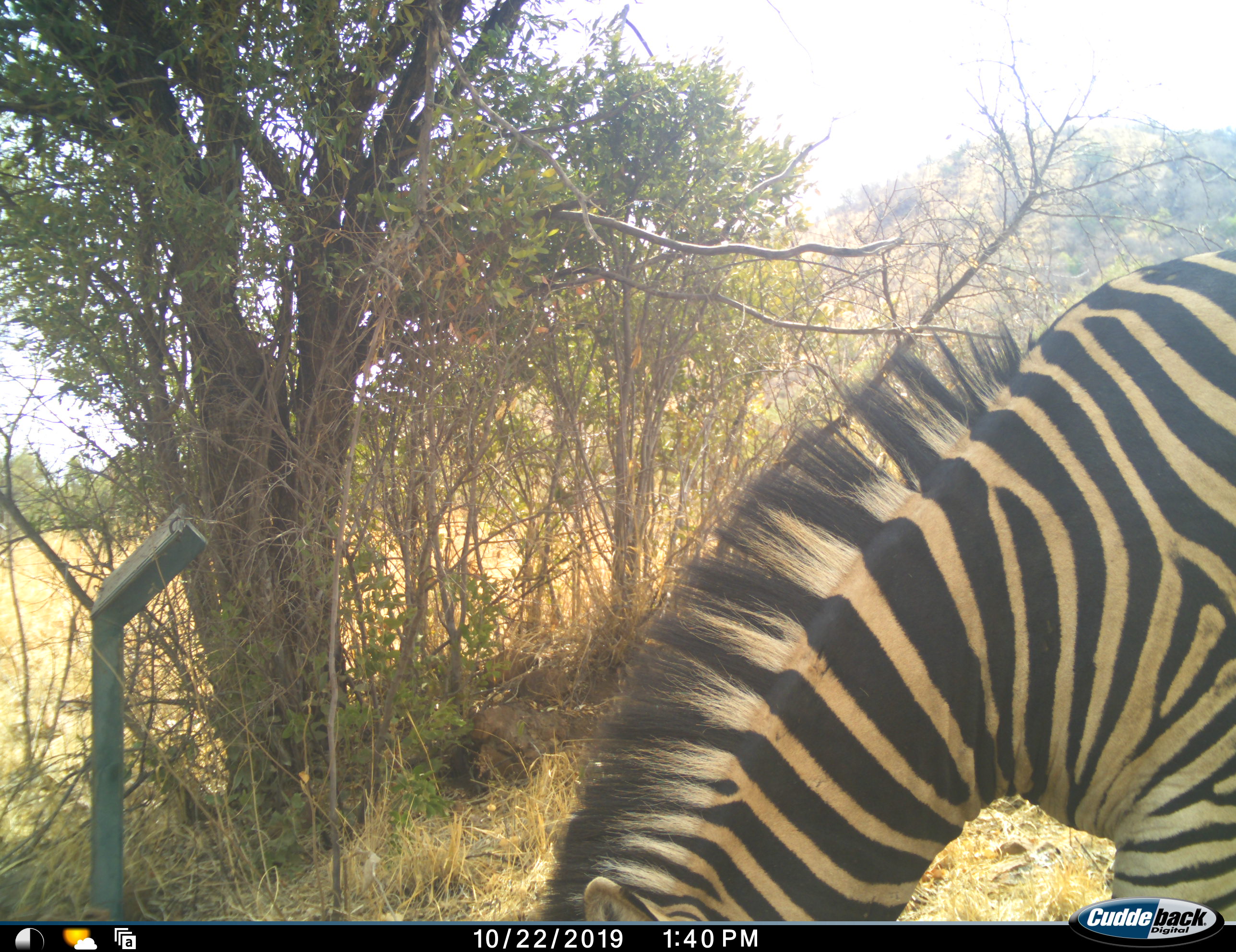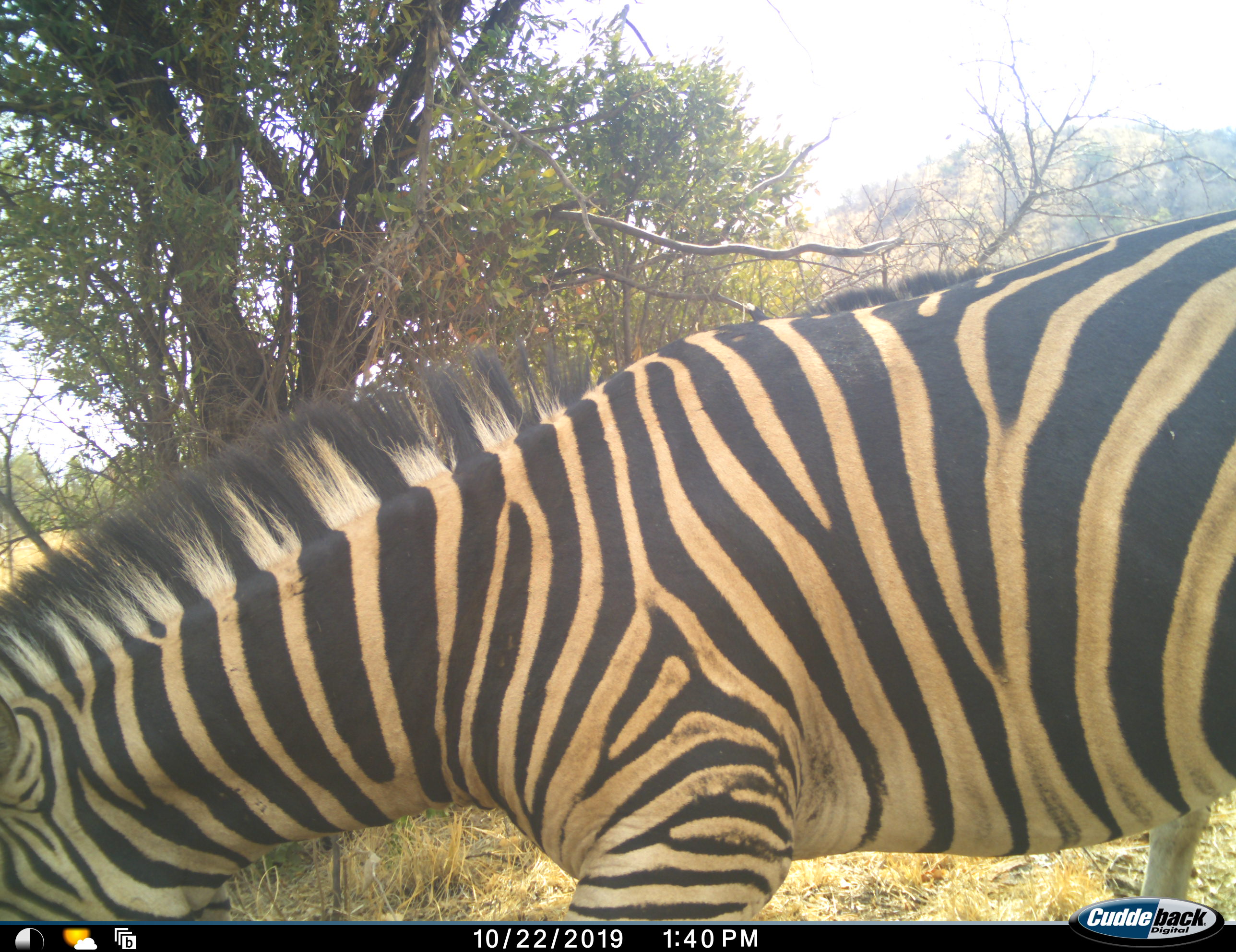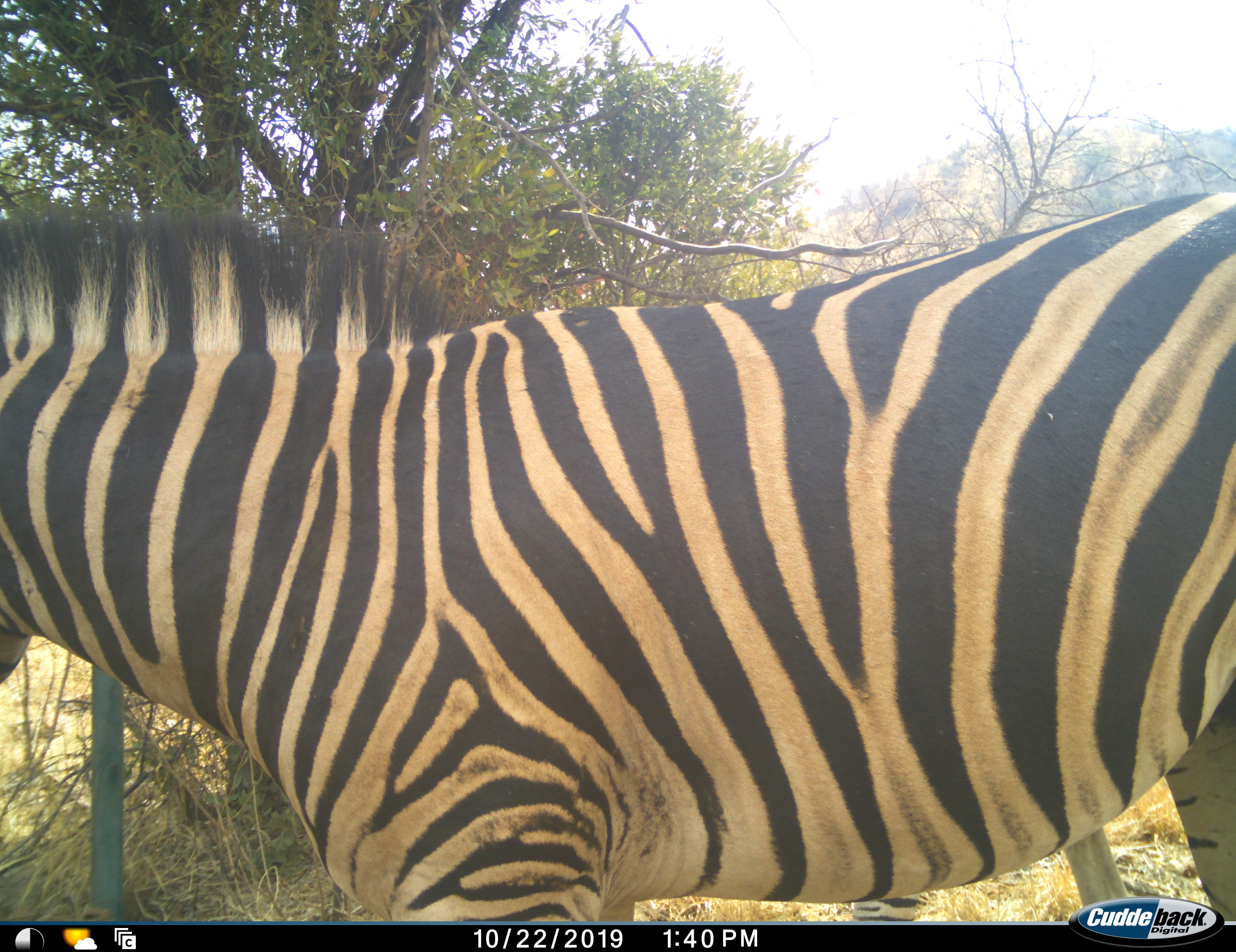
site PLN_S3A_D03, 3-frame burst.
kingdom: Animalia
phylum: Chordata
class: Mammalia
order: Perissodactyla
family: Equidae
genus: Equus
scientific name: Equus quagga burchellii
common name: burchell's zebra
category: zebraburchells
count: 1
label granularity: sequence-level